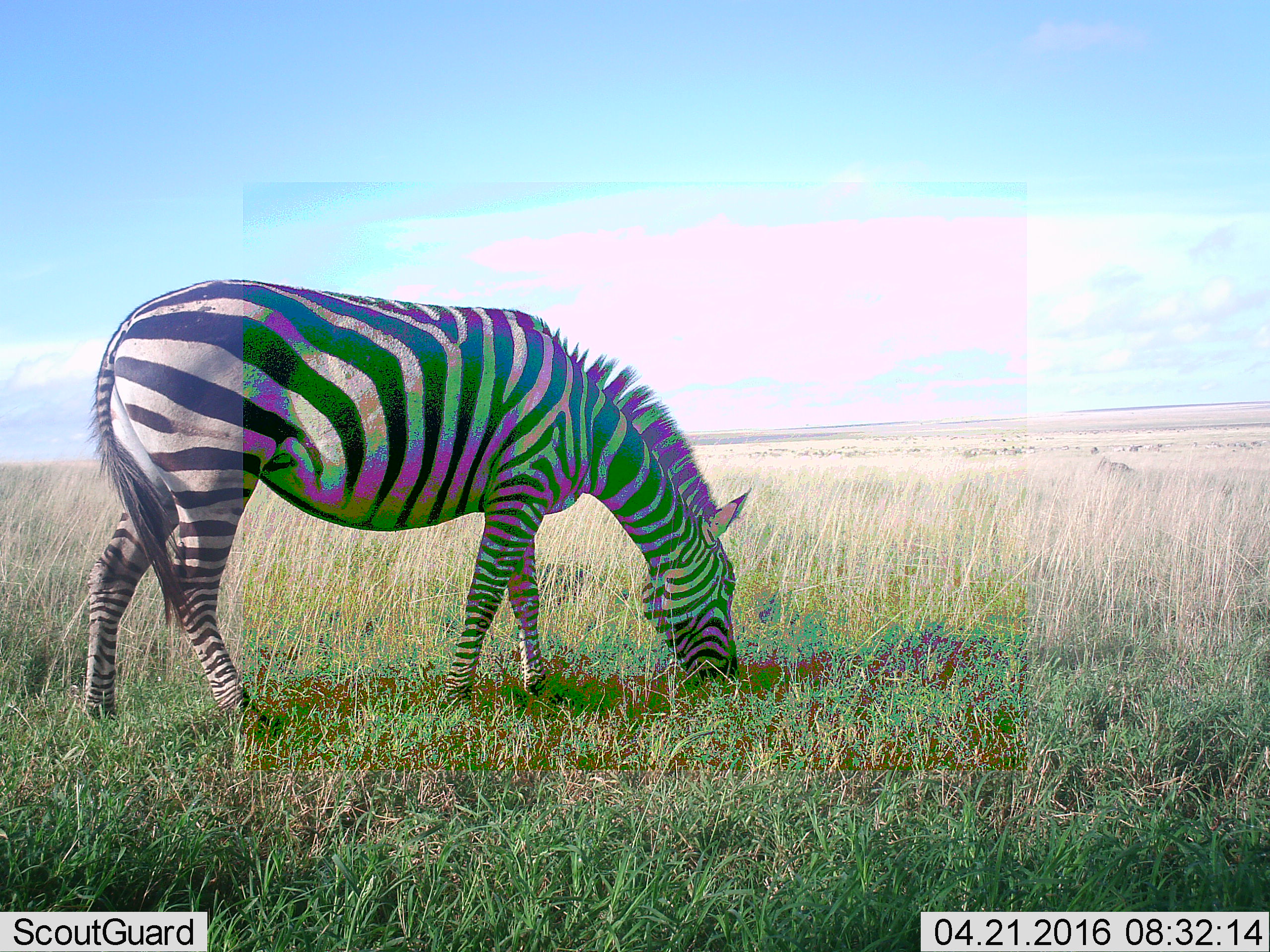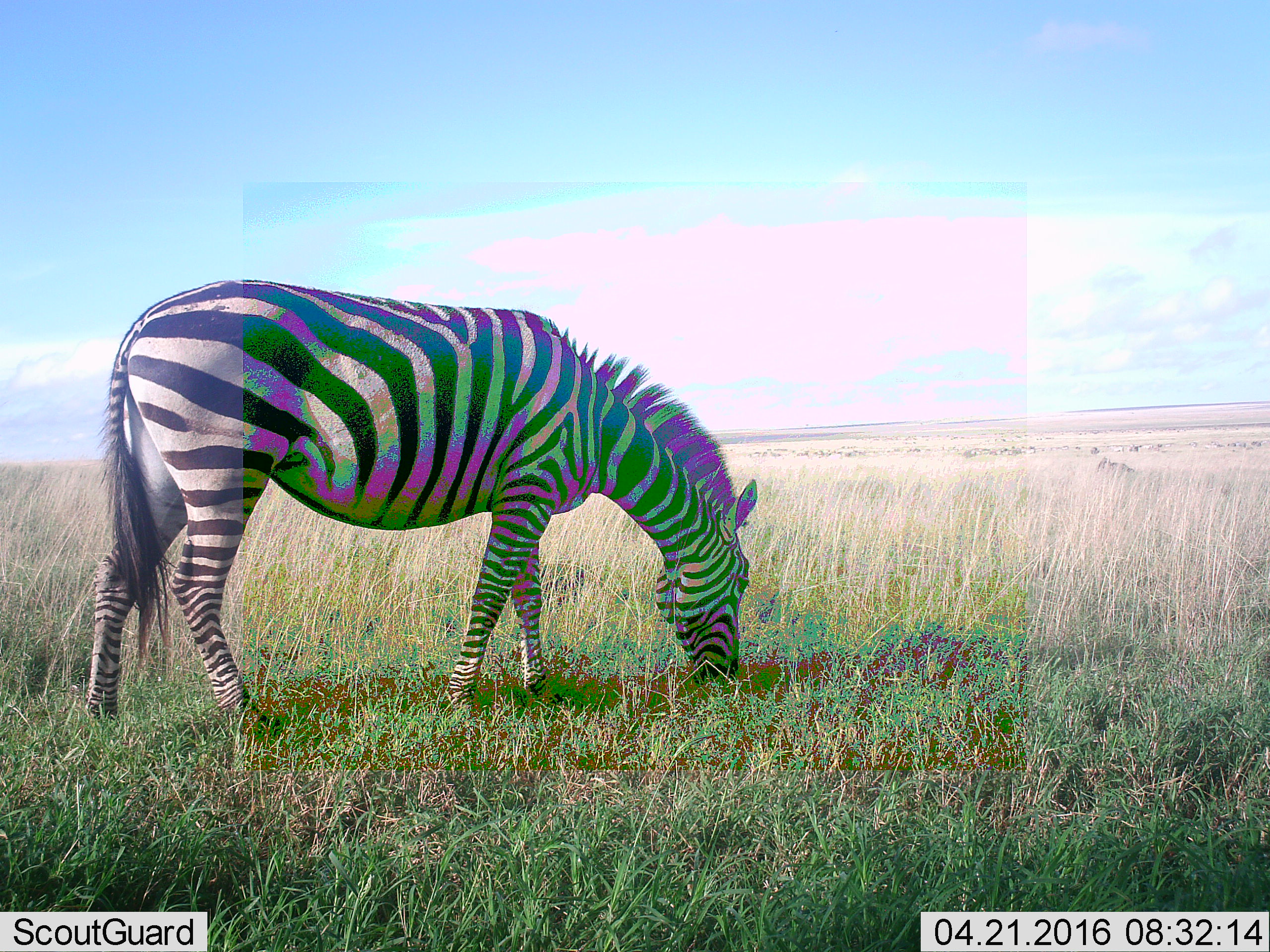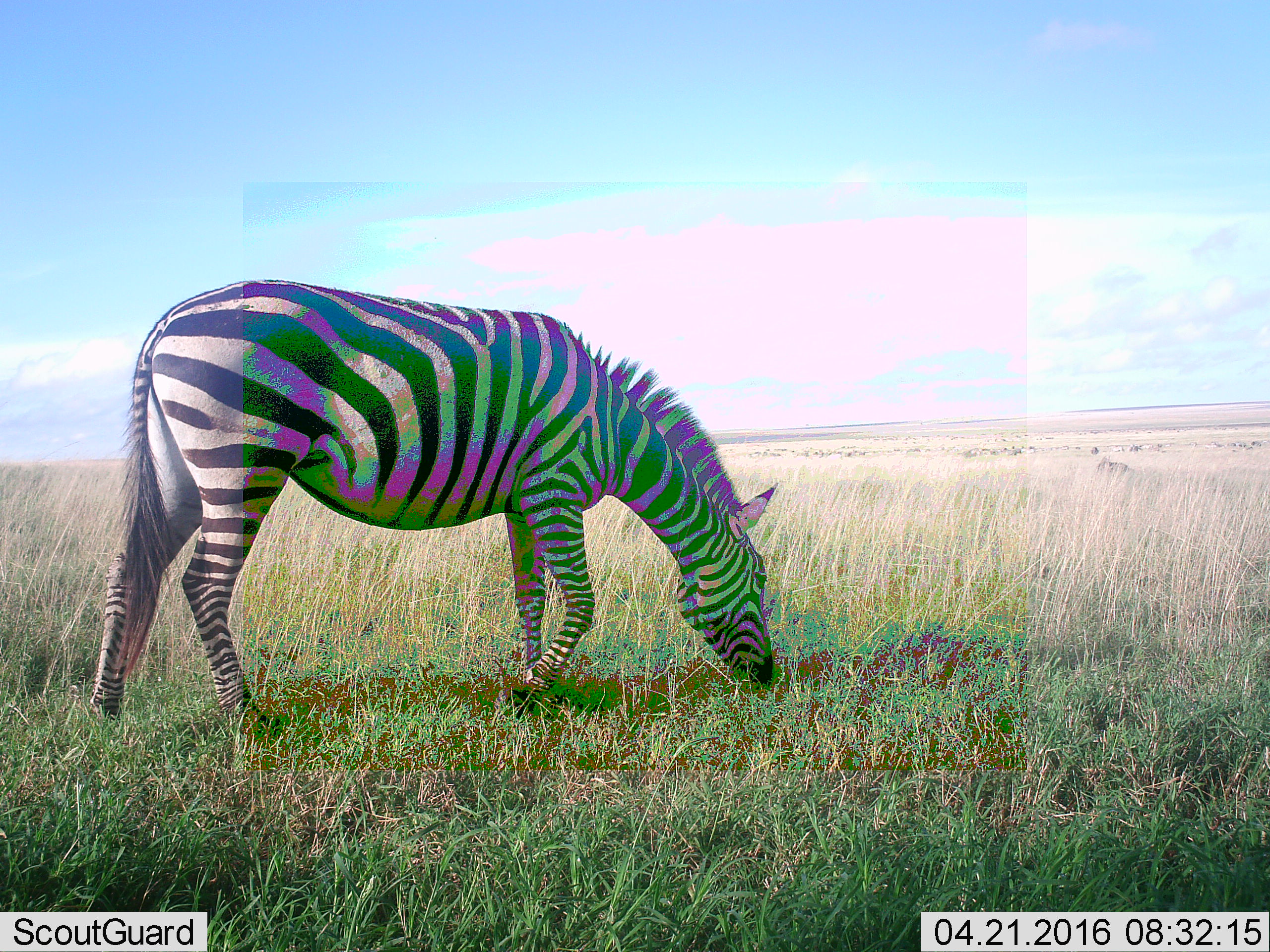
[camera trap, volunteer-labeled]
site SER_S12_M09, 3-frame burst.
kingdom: Animalia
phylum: Chordata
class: Mammalia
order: Perissodactyla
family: Equidae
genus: Equus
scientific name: Equus quagga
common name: plains zebra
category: zebraplains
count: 1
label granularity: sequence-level